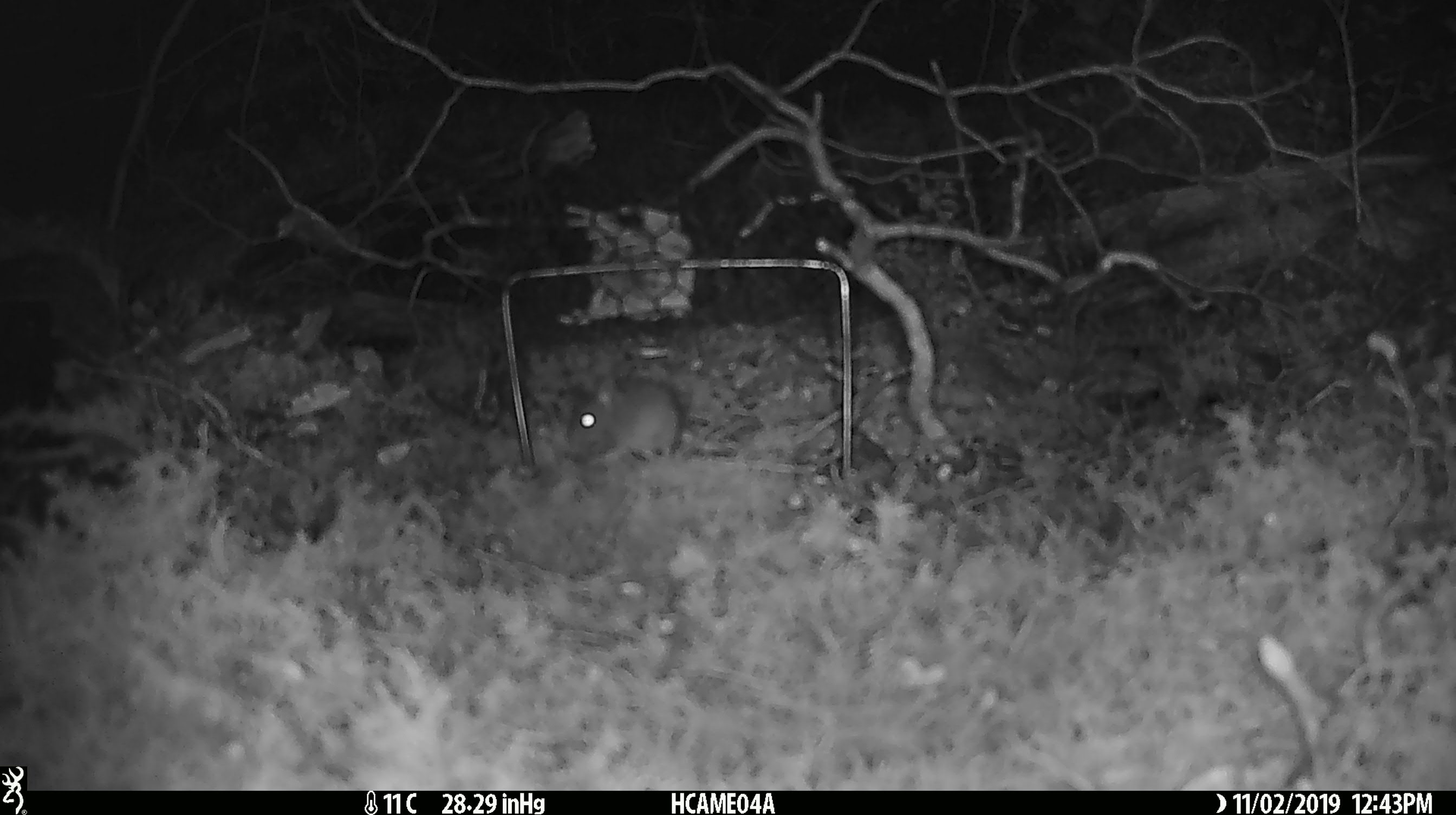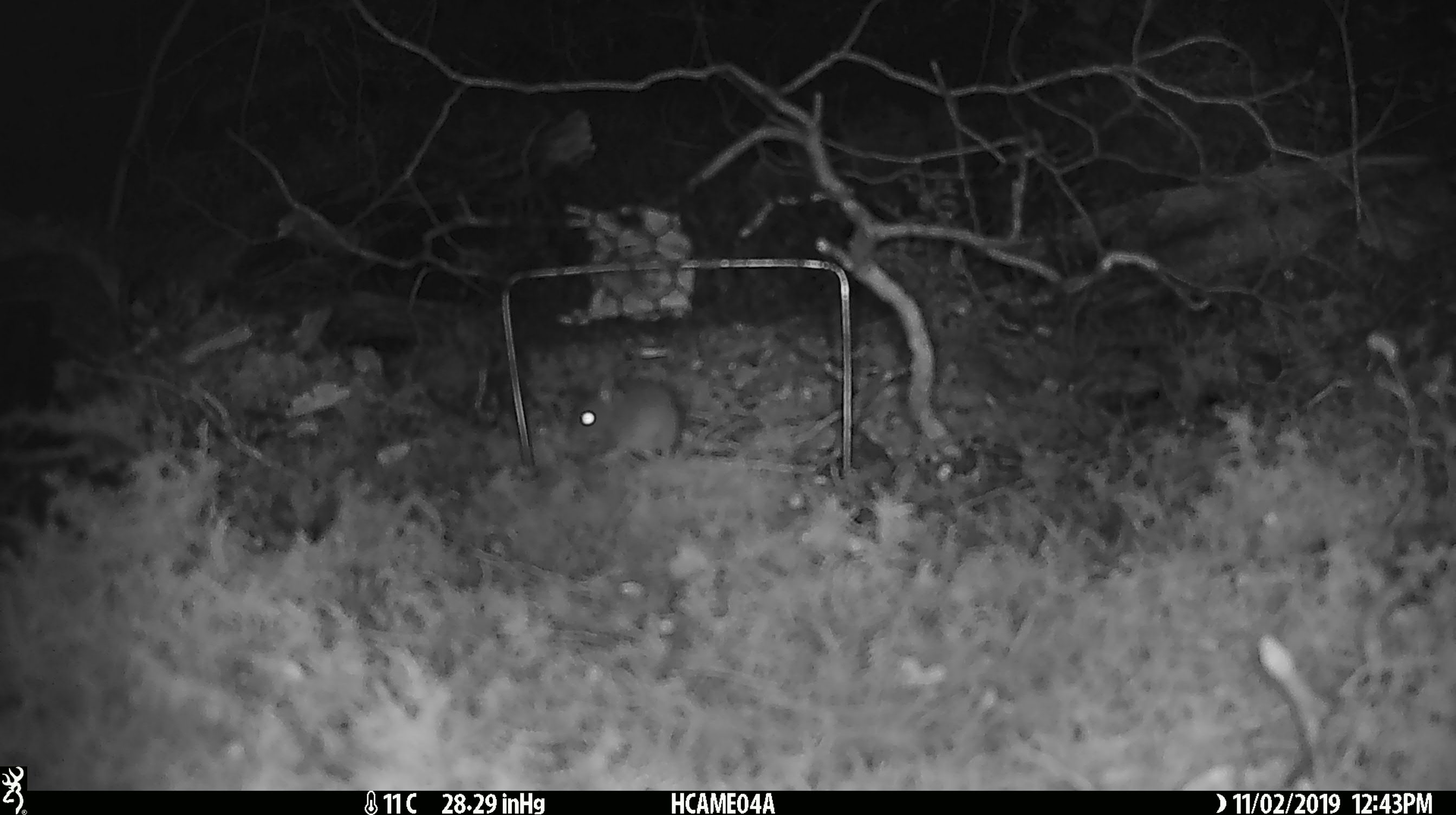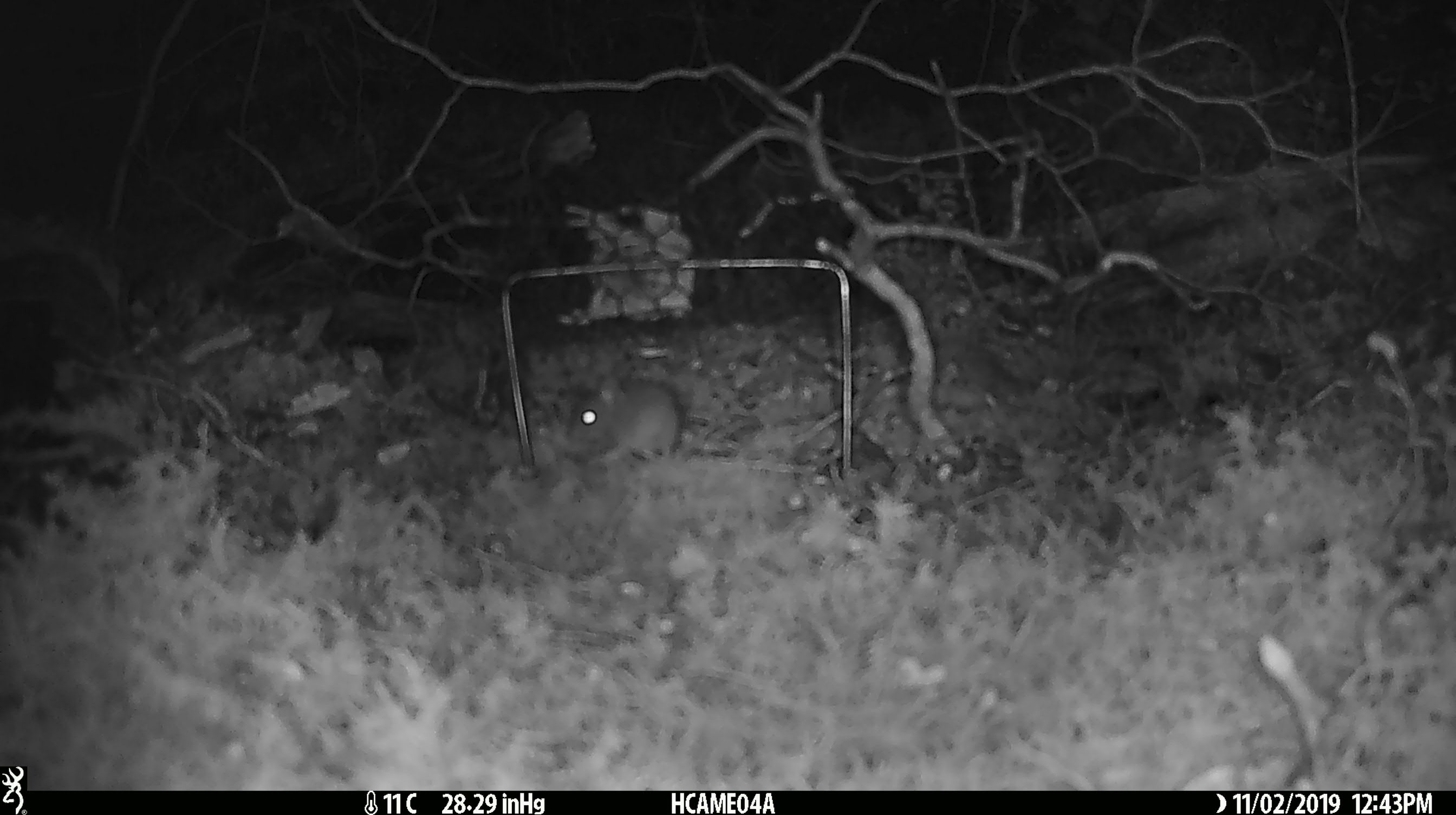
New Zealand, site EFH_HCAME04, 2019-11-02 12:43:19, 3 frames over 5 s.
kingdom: Animalia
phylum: Chordata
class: Mammalia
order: Rodentia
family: Muridae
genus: Mus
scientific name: Mus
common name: mouse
Mouse (Mus).